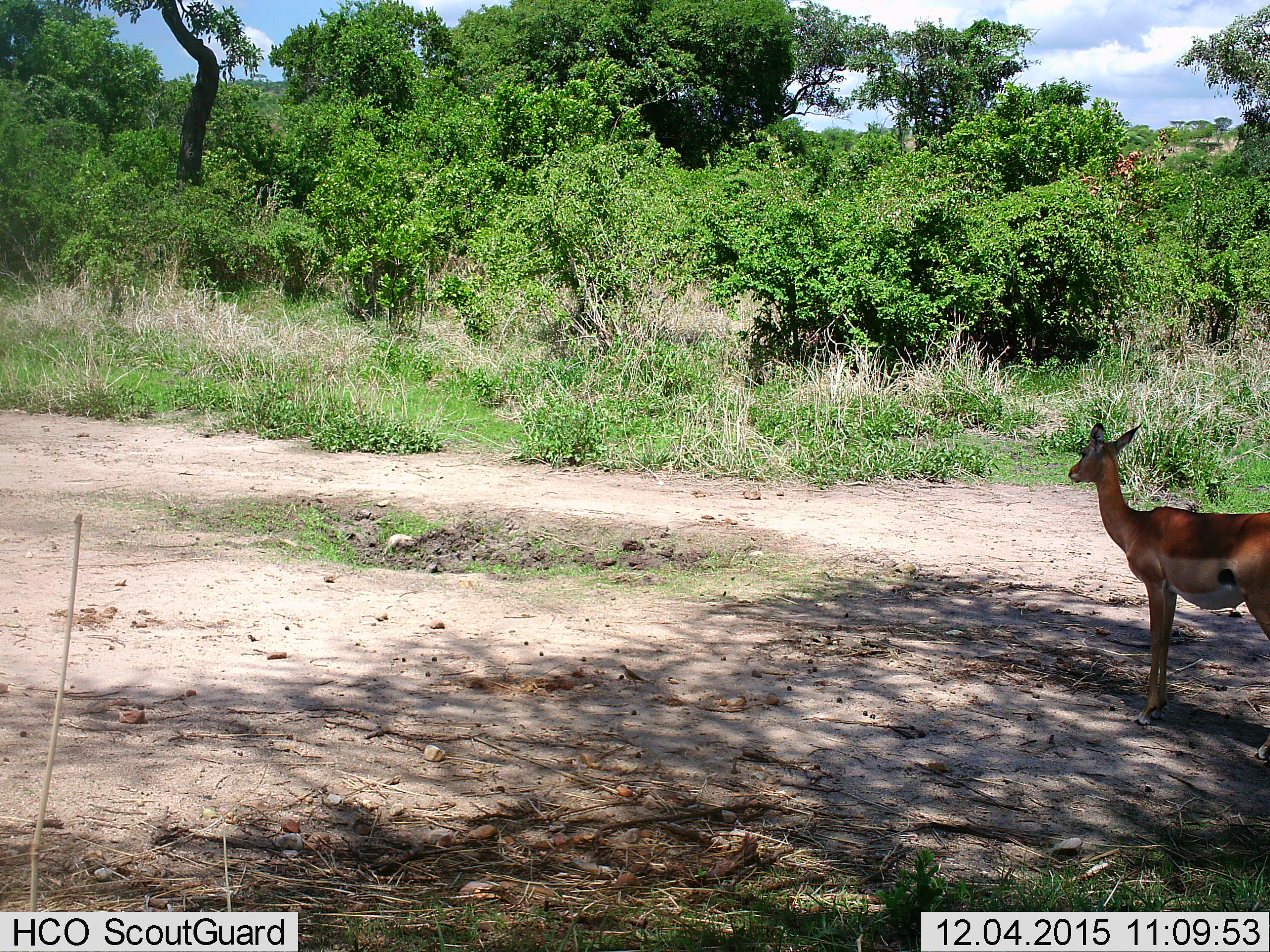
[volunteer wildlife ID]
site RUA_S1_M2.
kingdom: Animalia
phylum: Chordata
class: Mammalia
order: Artiodactyla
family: Bovidae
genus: Aepyceros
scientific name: Aepyceros melampus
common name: impala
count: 1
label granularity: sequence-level